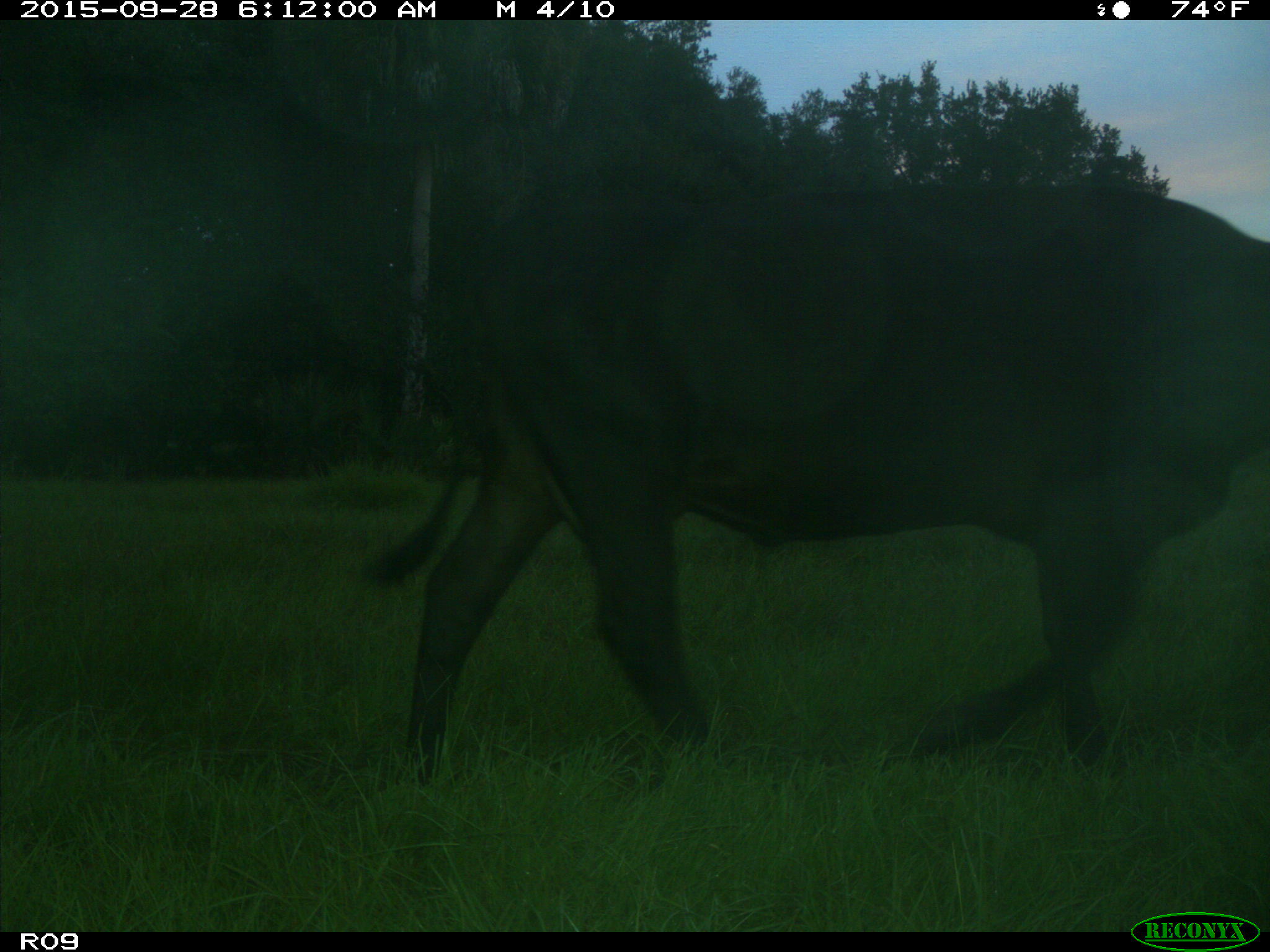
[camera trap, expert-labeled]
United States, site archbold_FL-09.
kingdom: Animalia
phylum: Chordata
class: Mammalia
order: Artiodactyla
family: Bovidae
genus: Bos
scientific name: Bos taurus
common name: domestic cow